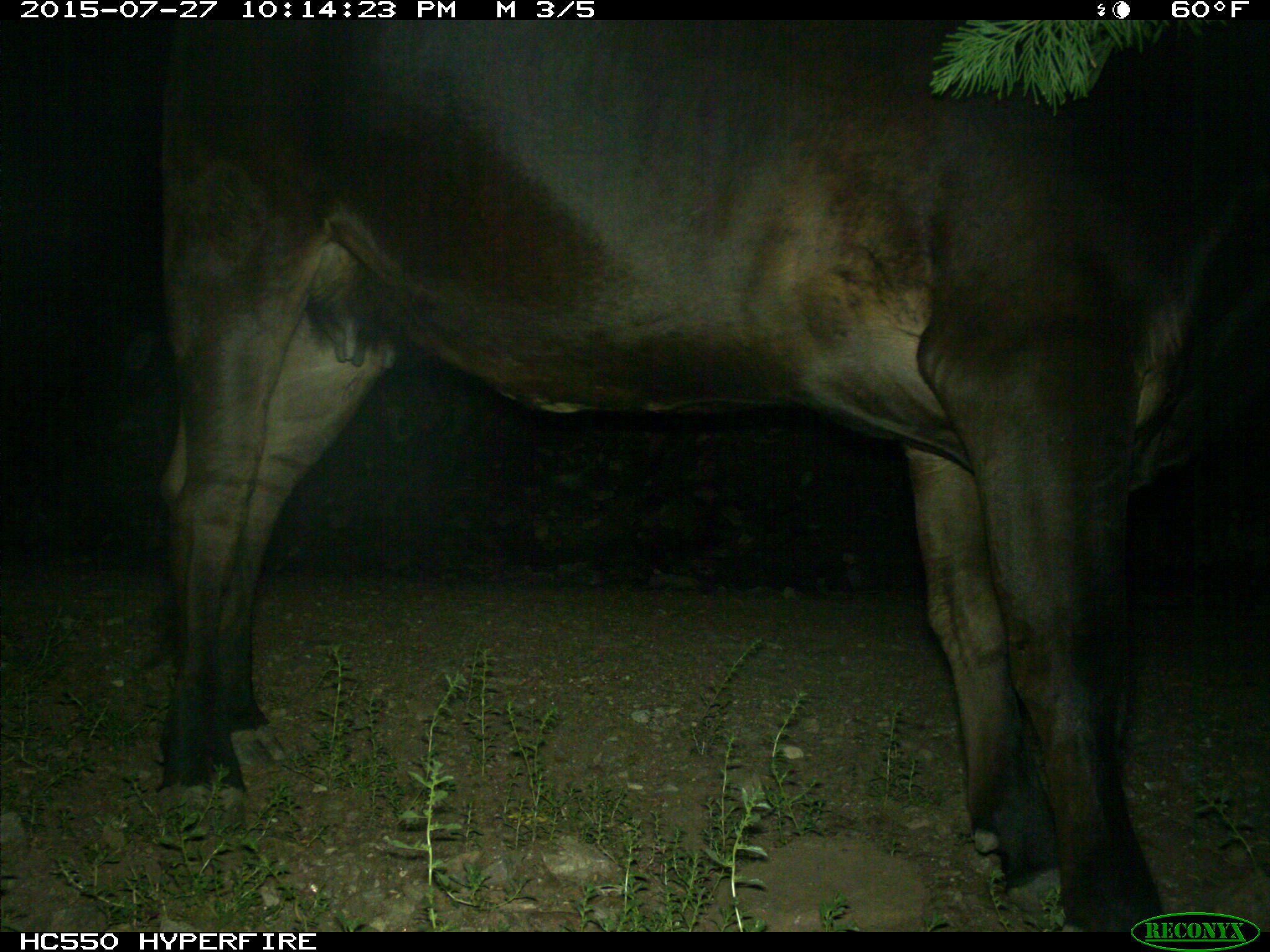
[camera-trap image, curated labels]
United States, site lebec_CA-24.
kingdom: Animalia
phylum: Chordata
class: Mammalia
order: Artiodactyla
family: Bovidae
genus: Bos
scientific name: Bos taurus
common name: domestic cow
Bos taurus (domestic cow).